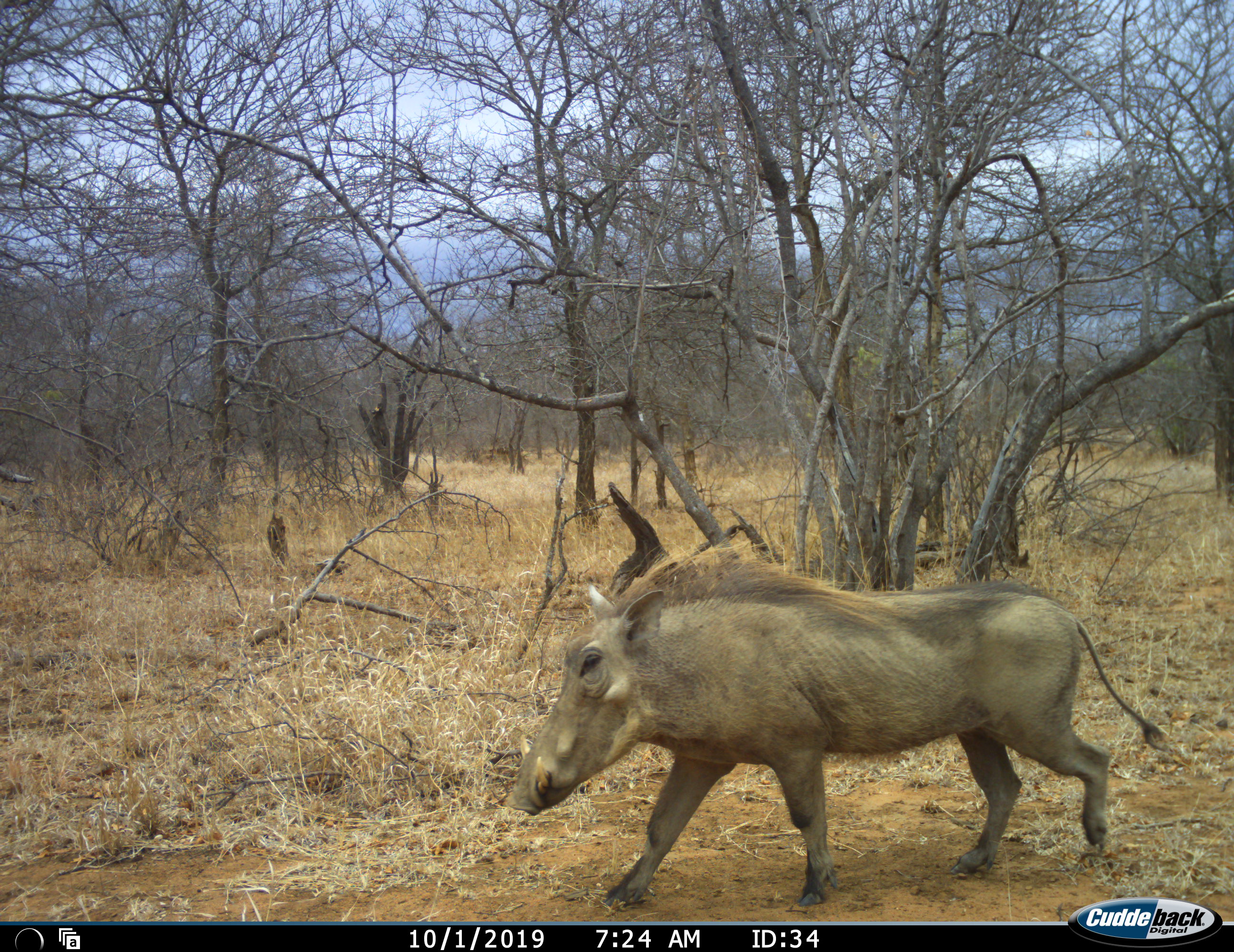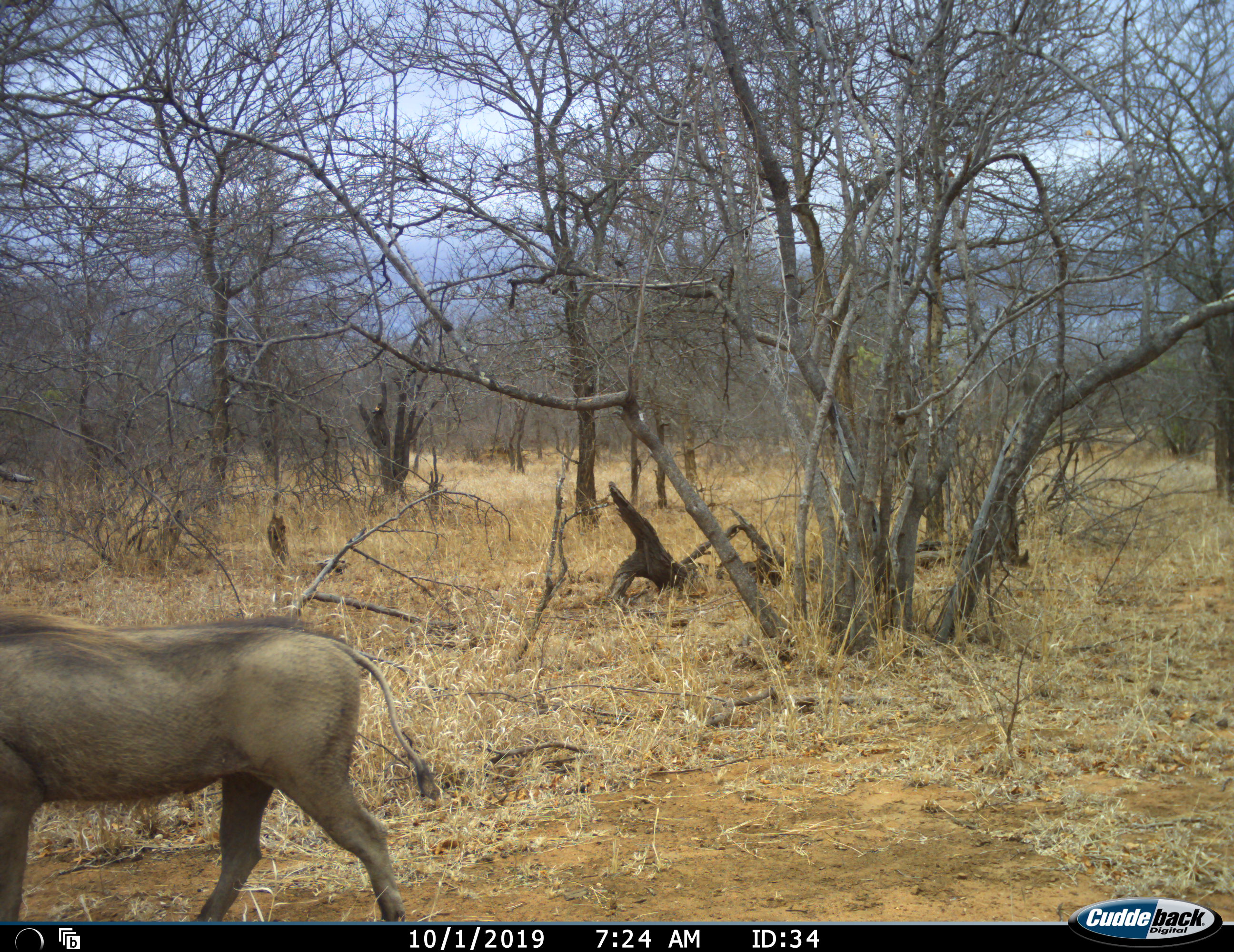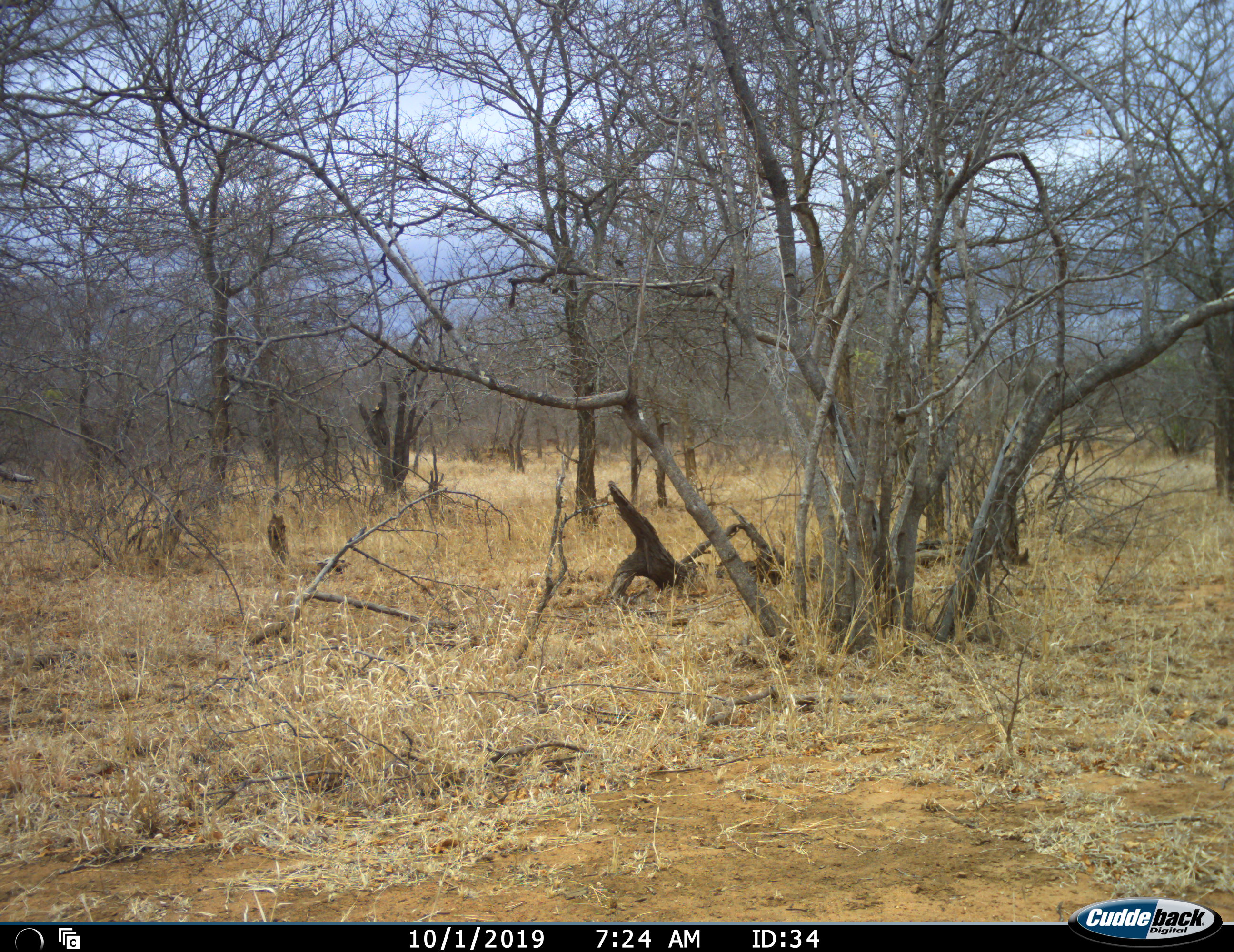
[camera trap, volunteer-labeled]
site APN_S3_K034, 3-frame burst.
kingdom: Animalia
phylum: Chordata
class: Mammalia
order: Artiodactyla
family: Suidae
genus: Phacochoerus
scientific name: Phacochoerus africanus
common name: warthog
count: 1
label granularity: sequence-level